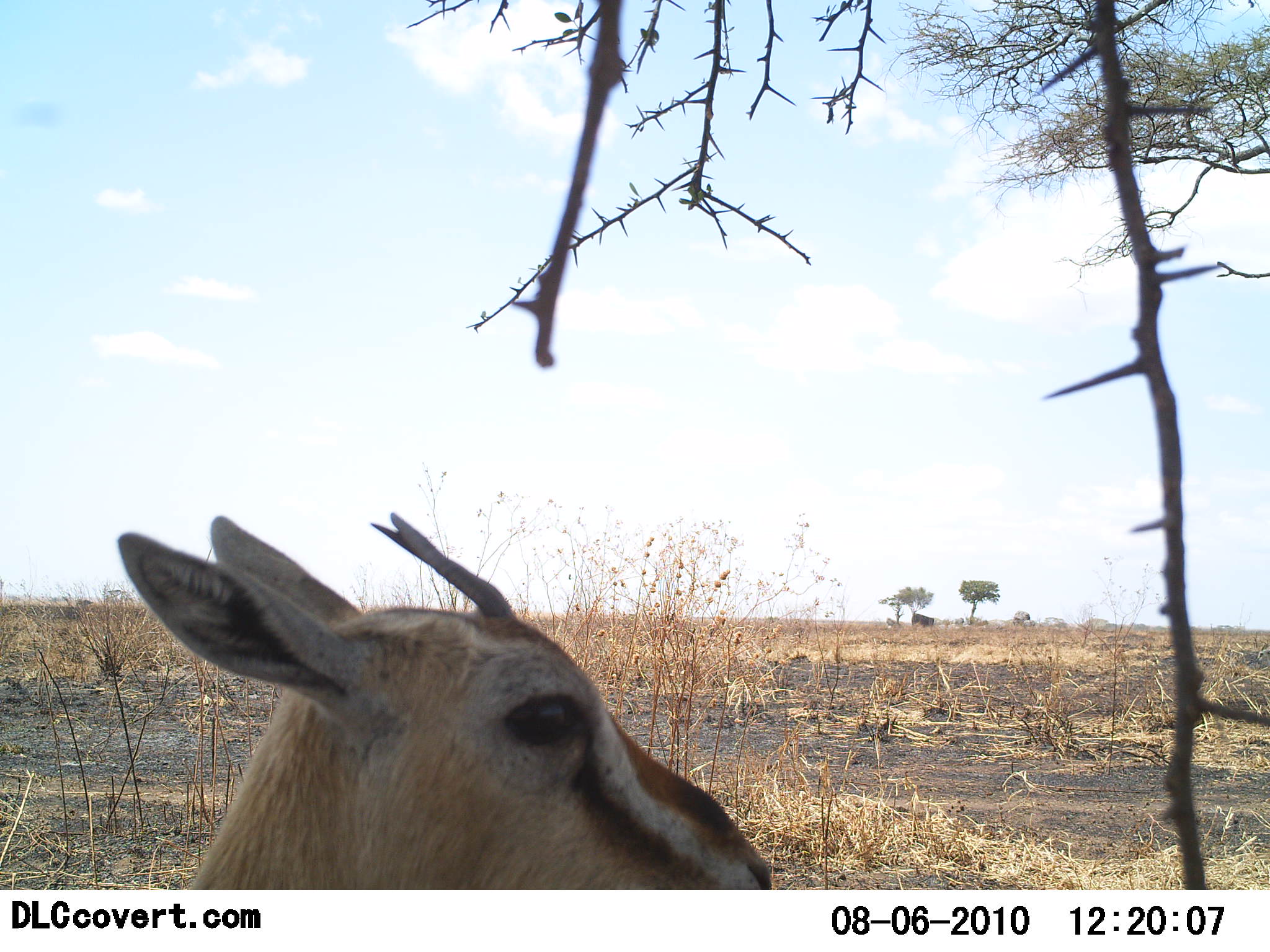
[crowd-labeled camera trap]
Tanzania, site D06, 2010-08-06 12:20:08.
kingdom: Animalia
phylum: Chordata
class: Mammalia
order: Artiodactyla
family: Bovidae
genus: Eudorcas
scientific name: Eudorcas thomsonii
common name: thomson's gazelle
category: gazellethomsons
Gazellethomsons (thomson's gazelle) (Eudorcas thomsonii), count 1. Behavior (volunteer vote fractions): standing 92%, resting 8%, moving 0%, interacting 0%. Young present (vote fraction): 15%. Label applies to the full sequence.